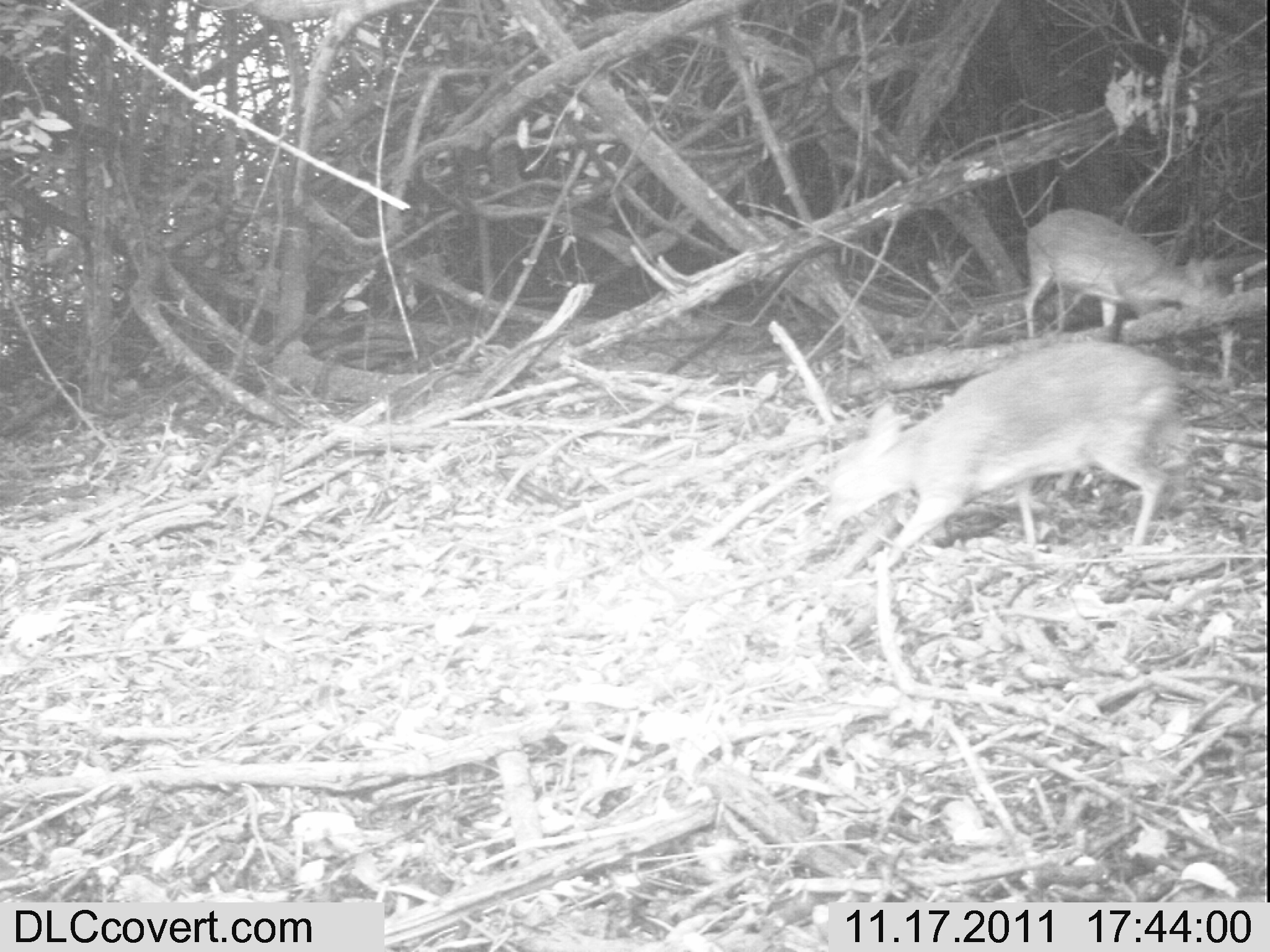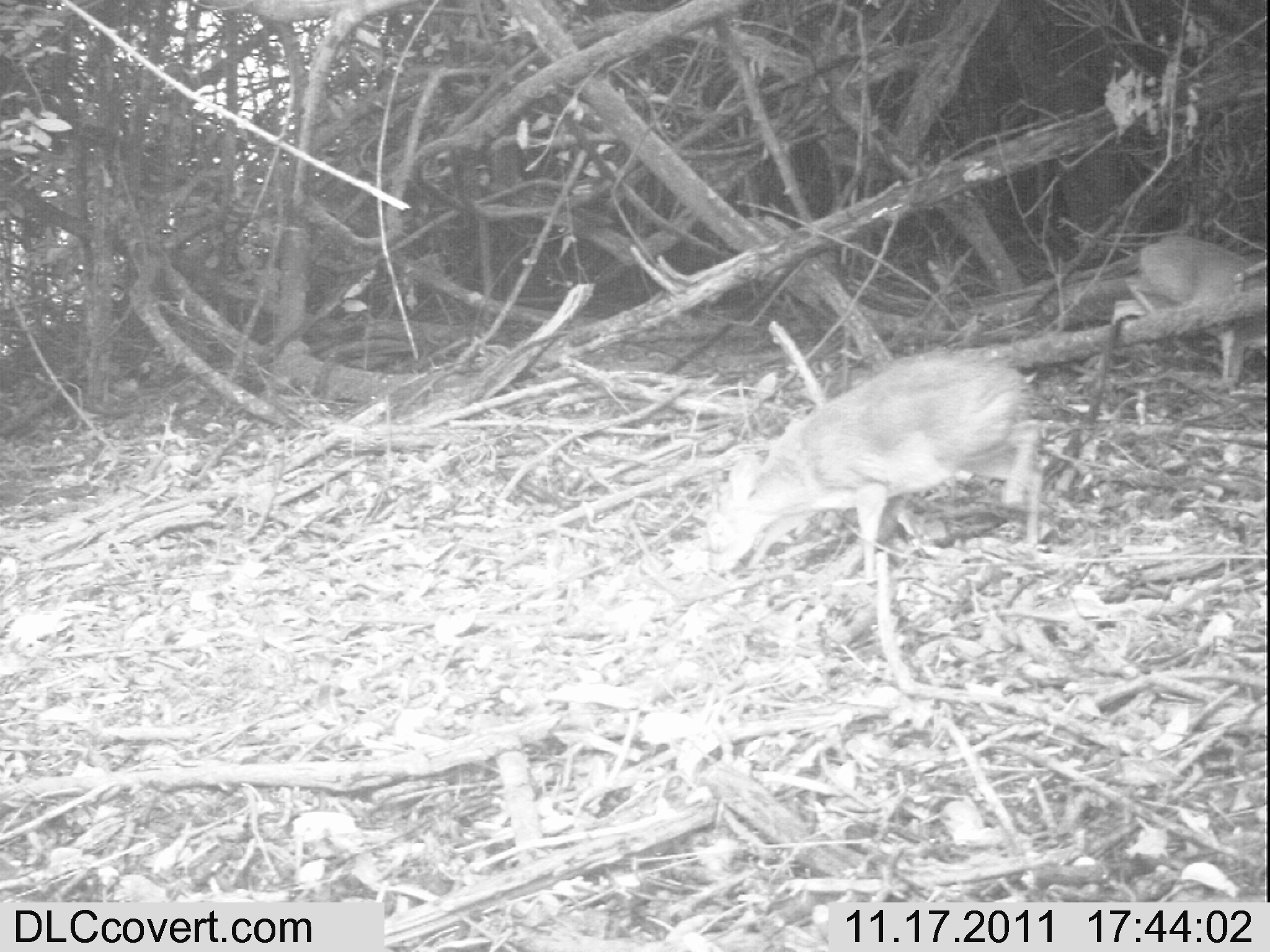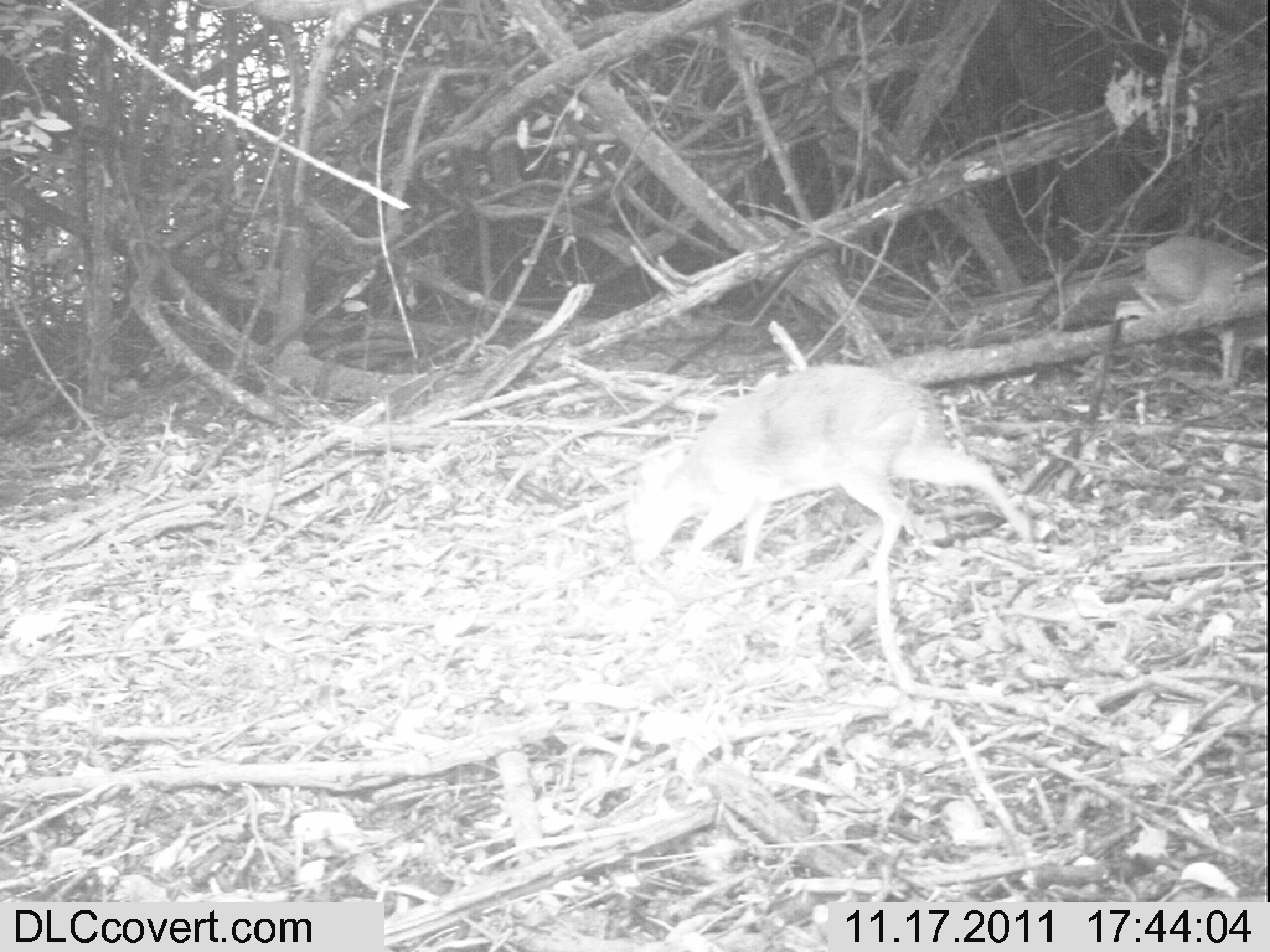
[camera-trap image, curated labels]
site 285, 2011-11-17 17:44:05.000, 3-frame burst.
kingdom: Animalia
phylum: Chordata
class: Mammalia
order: Artiodactyla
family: Bovidae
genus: Nesotragus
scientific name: Nesotragus moschatus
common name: suni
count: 2